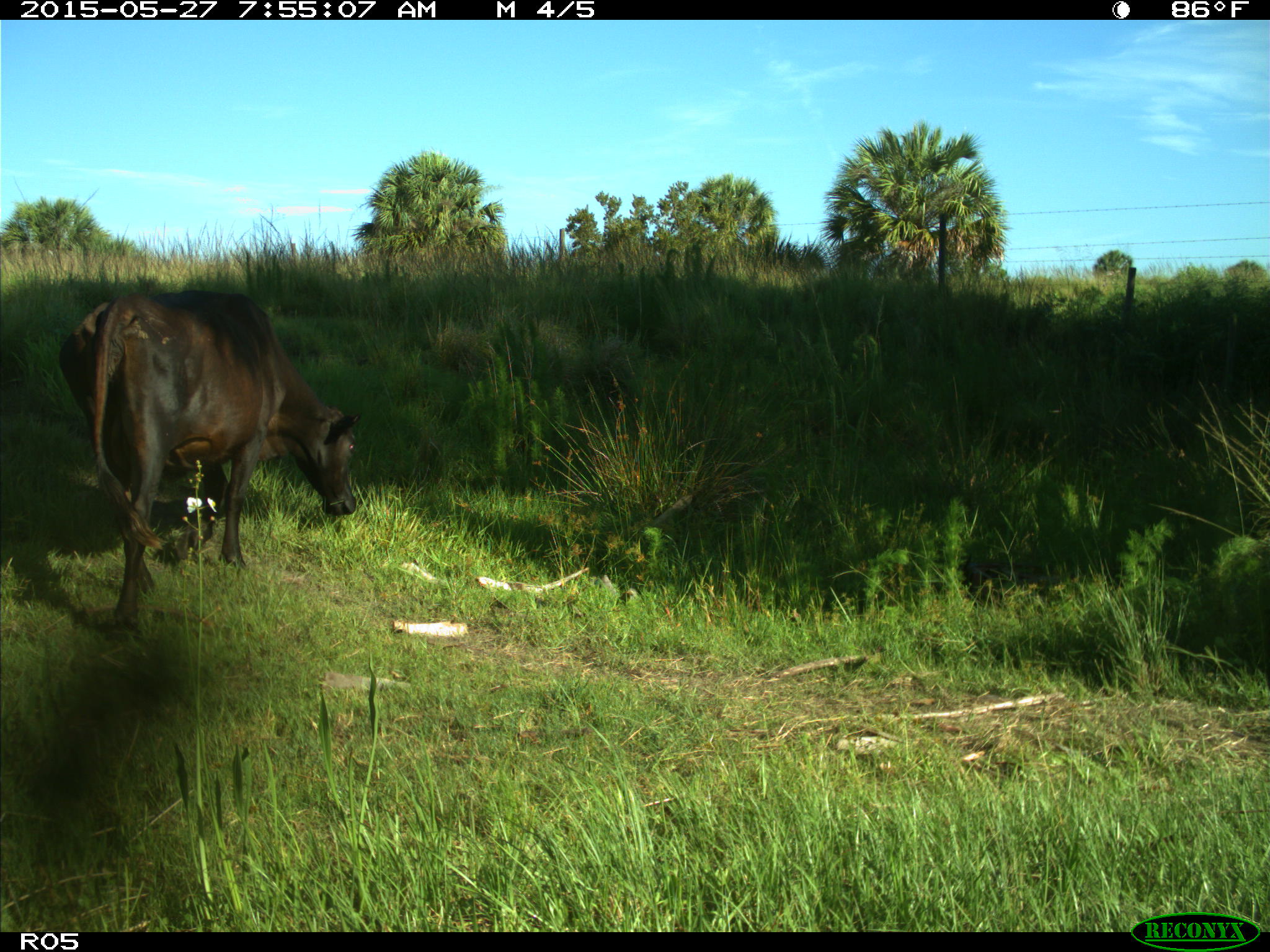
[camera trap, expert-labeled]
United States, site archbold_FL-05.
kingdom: Animalia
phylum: Chordata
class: Mammalia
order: Artiodactyla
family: Bovidae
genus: Bos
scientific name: Bos taurus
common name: domestic cow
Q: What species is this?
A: Bos taurus (domestic cow).